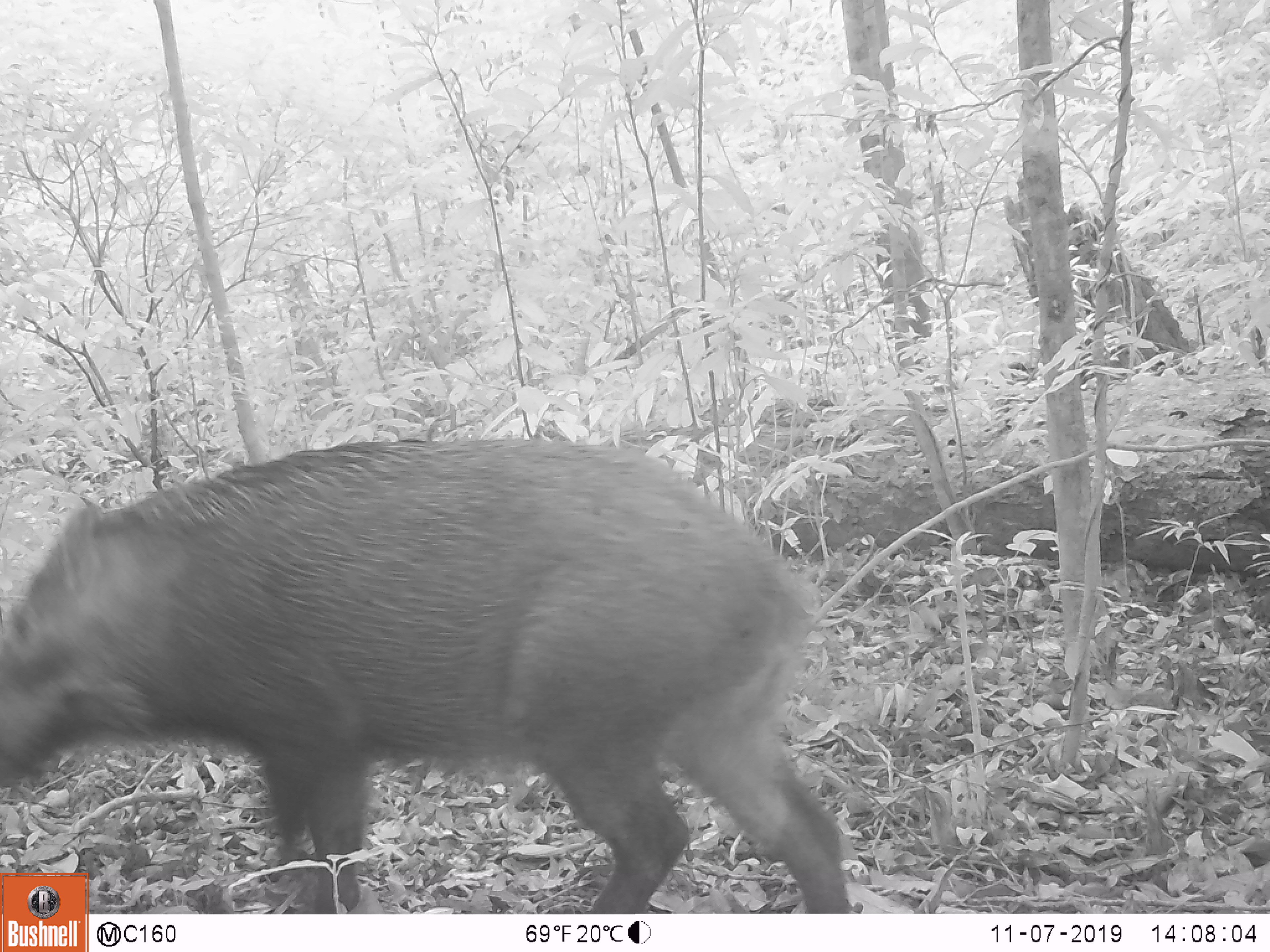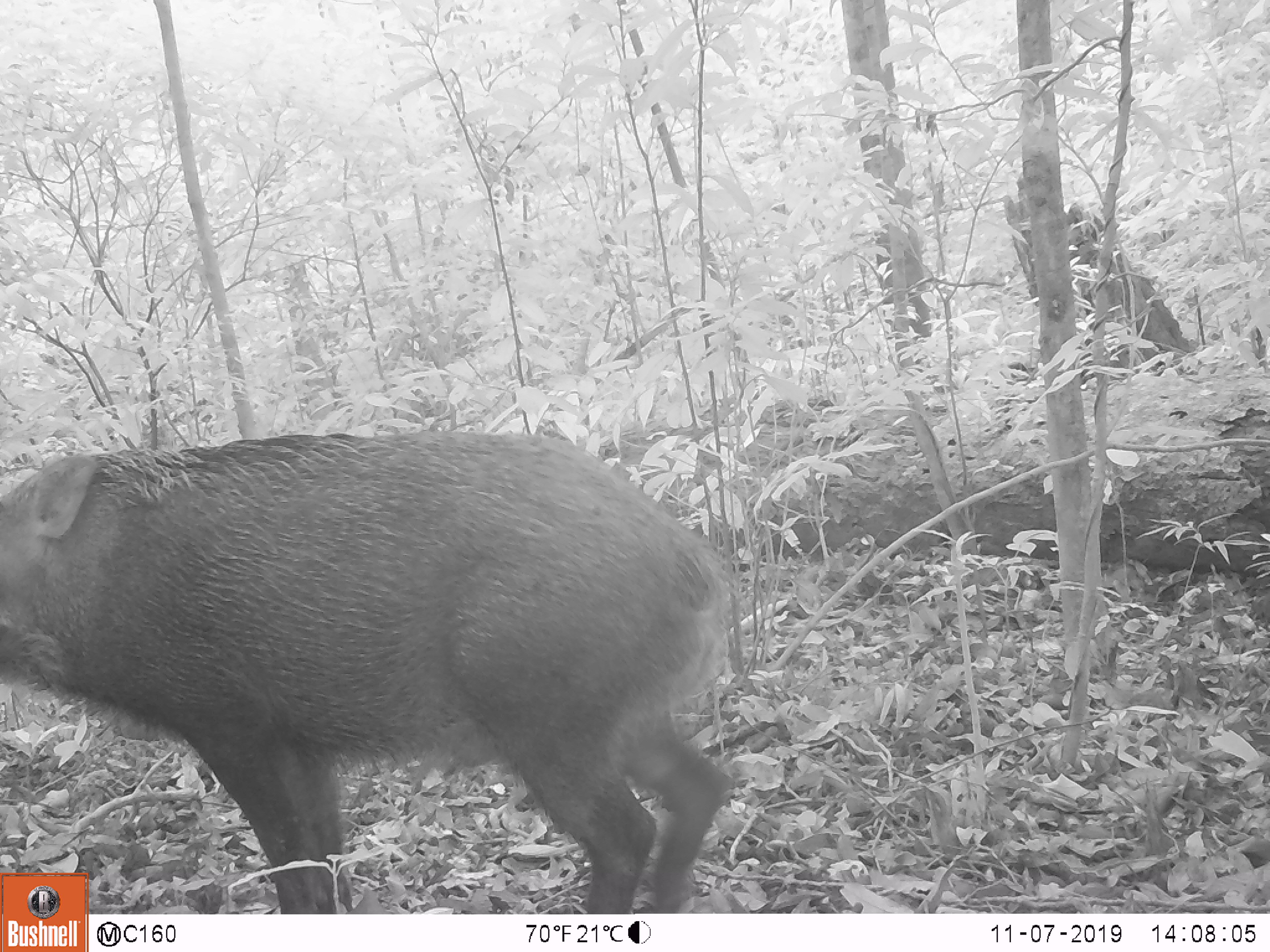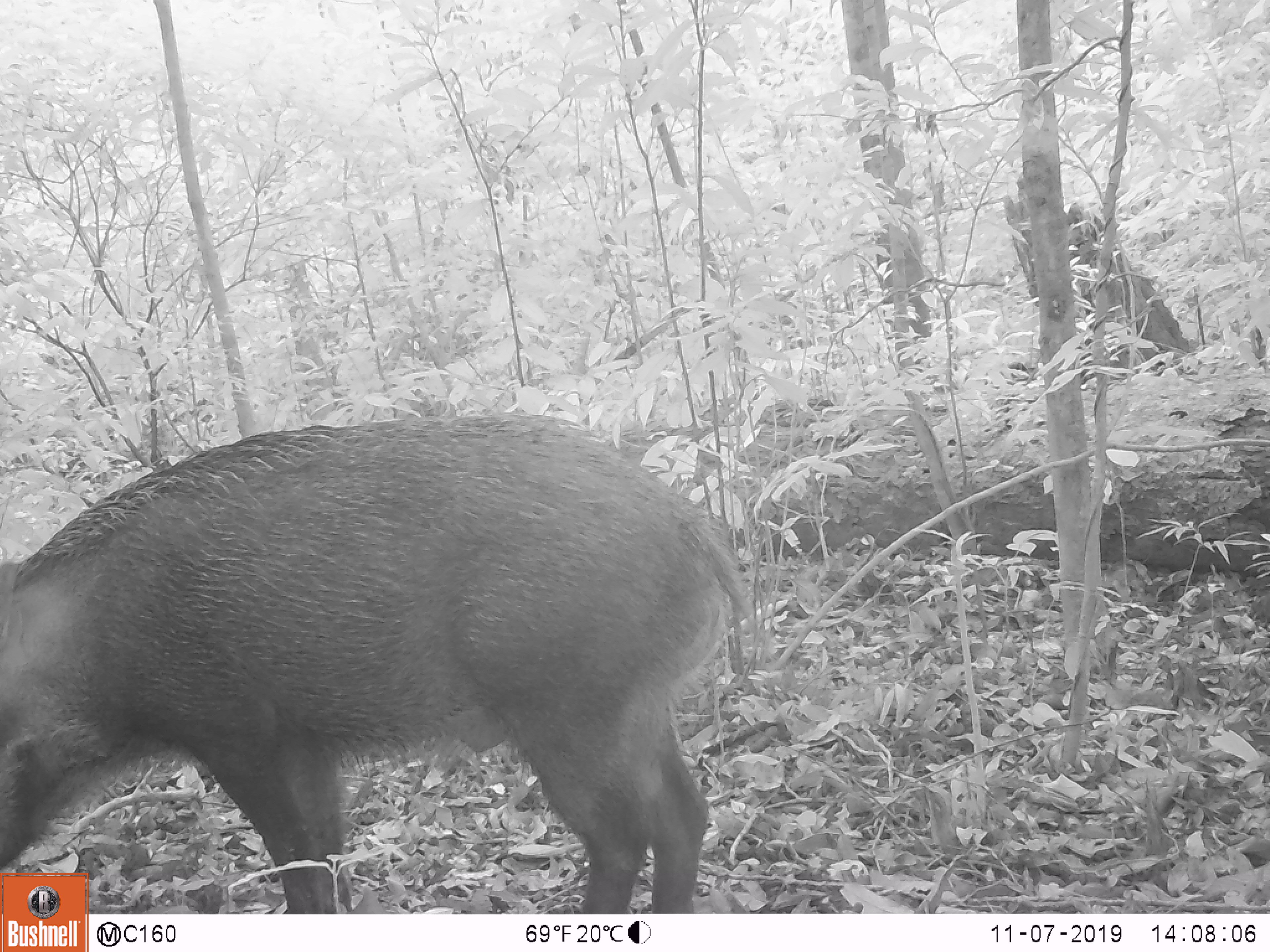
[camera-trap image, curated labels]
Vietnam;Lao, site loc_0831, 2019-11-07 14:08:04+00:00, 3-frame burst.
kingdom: Animalia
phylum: Chordata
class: Mammalia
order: Artiodactyla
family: Suidae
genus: Sus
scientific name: Sus scrofa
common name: eurasian wild pig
Eurasian wild pig (Sus scrofa). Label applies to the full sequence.